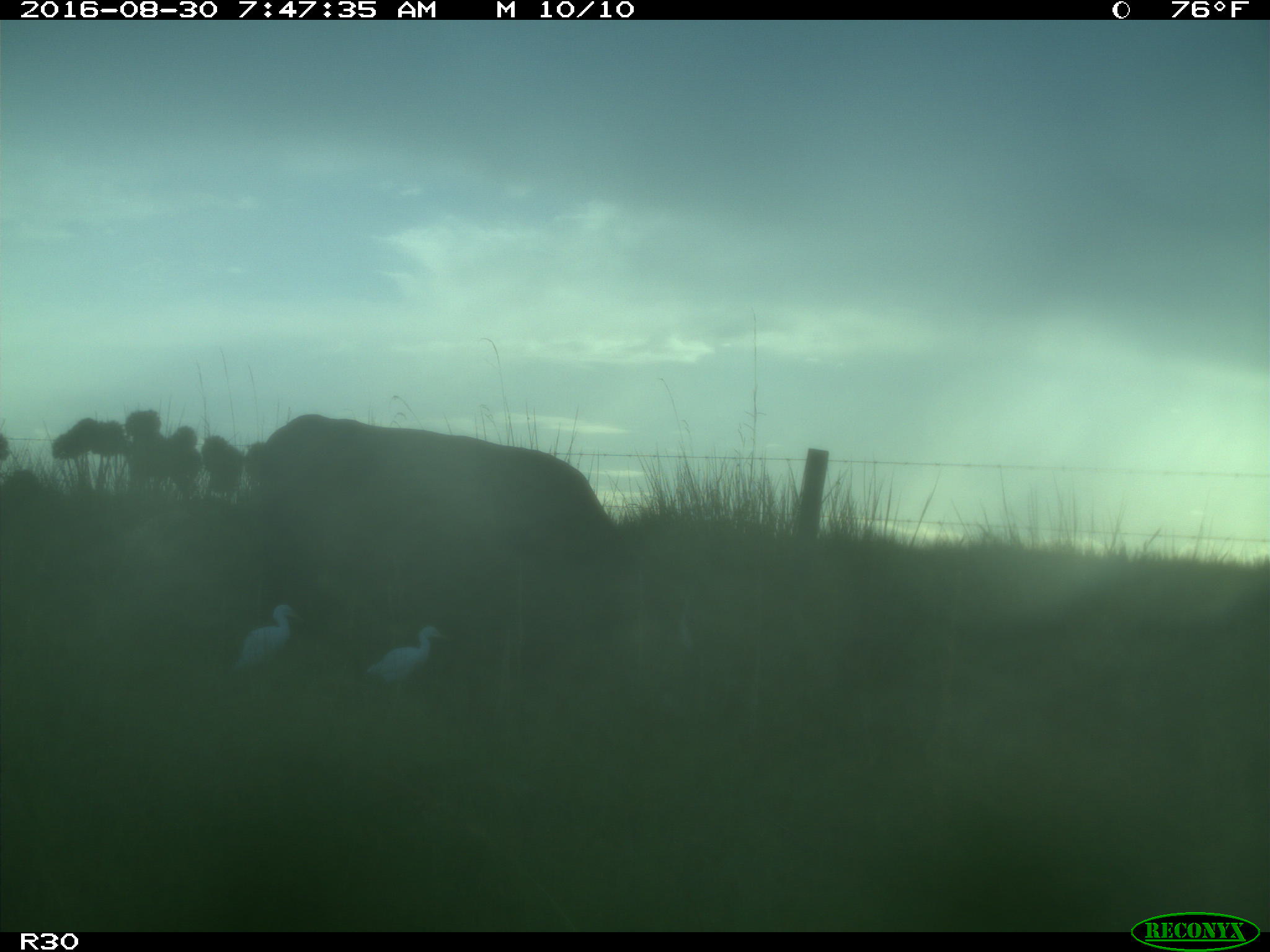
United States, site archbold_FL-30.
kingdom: Animalia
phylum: Chordata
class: Mammalia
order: Artiodactyla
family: Bovidae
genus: Bos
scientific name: Bos taurus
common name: domestic cow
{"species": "Bos taurus (domestic cow)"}